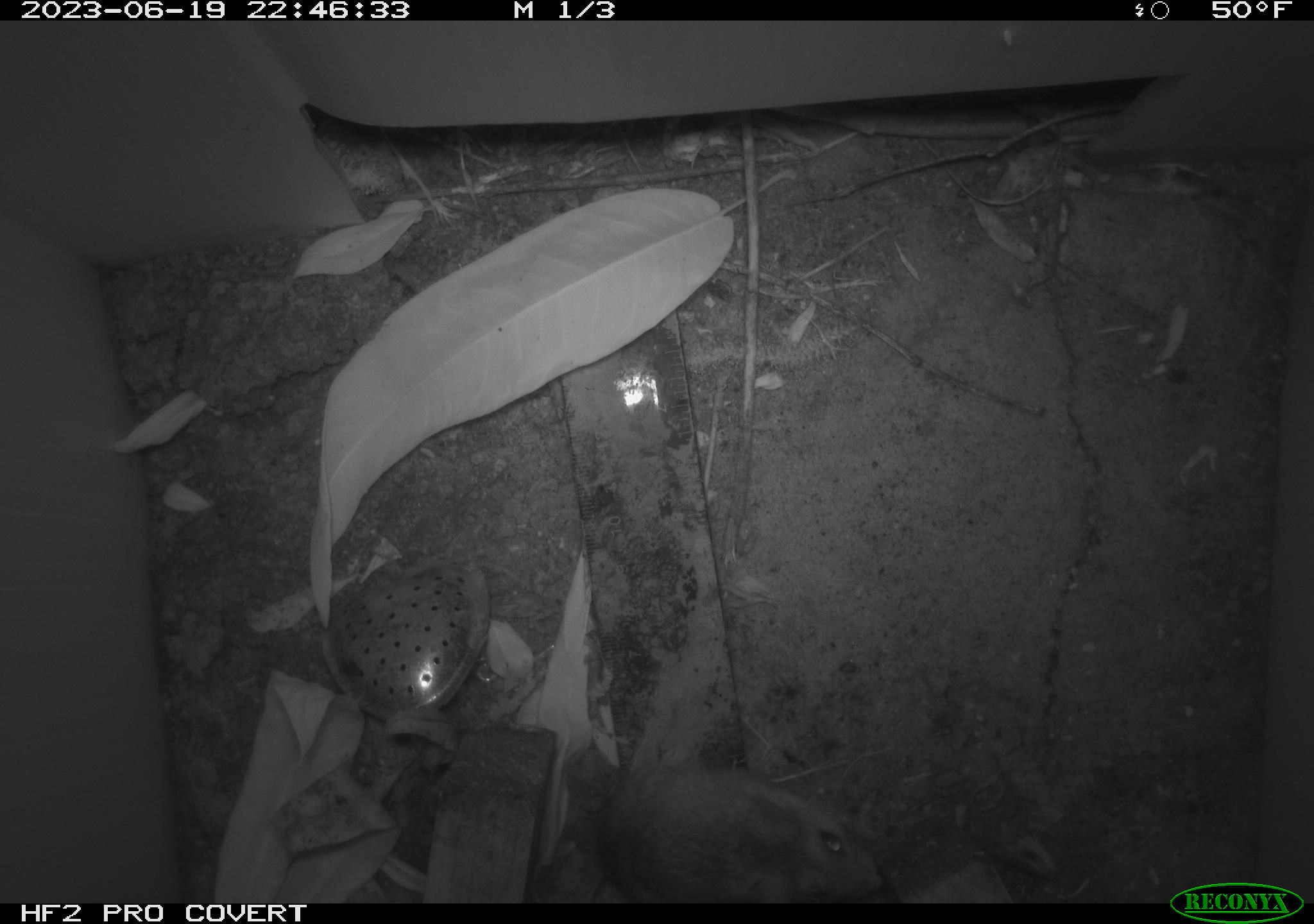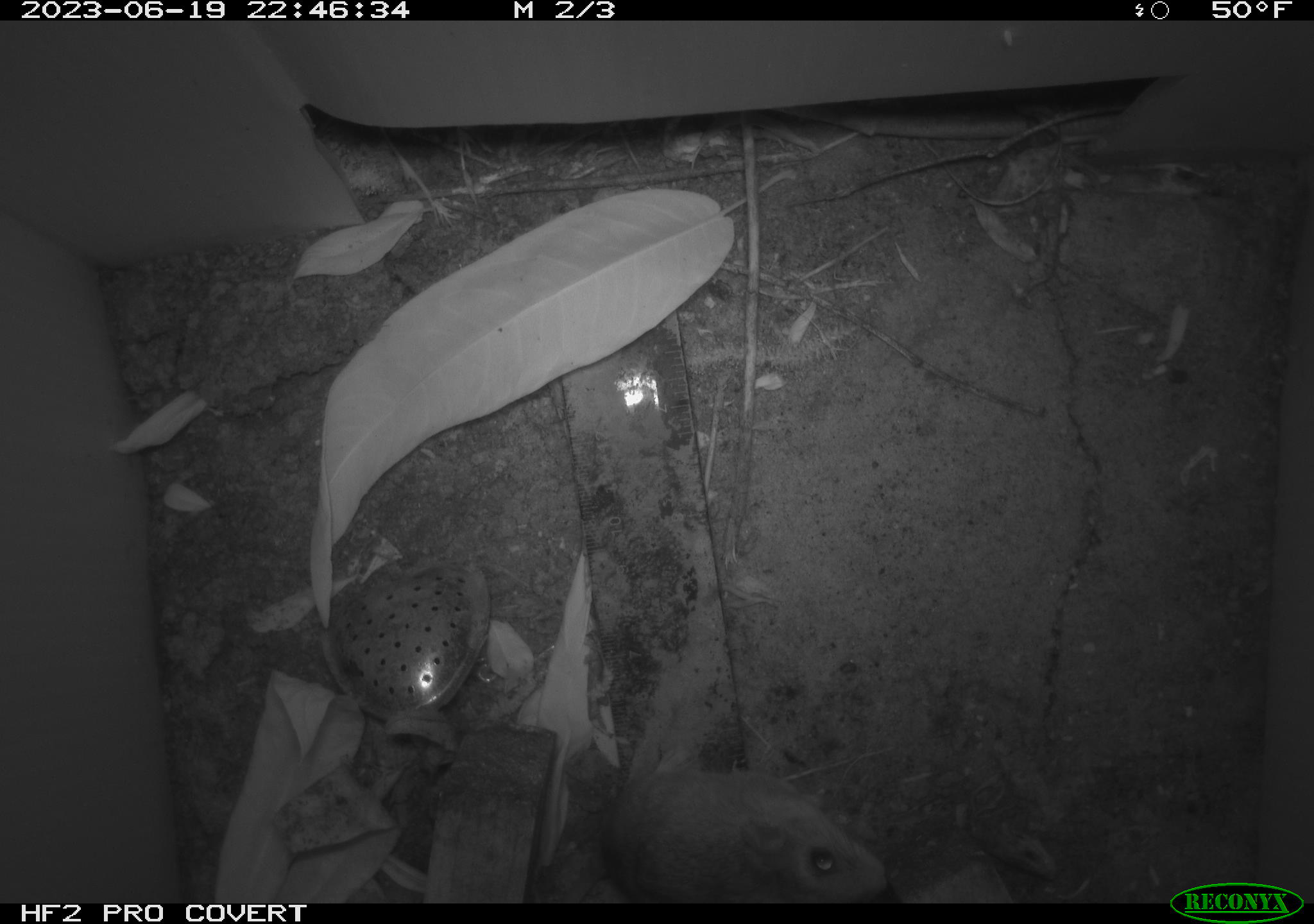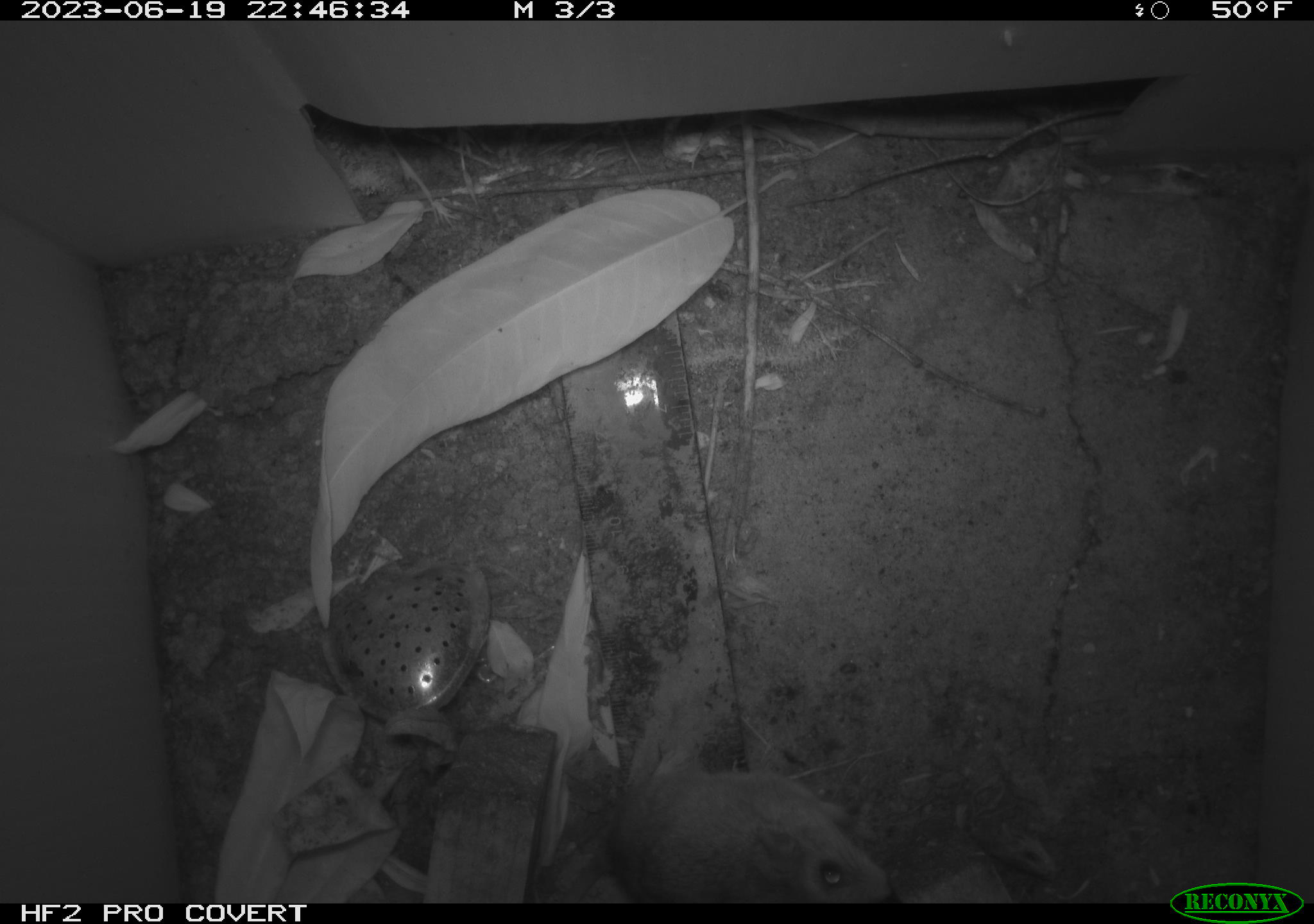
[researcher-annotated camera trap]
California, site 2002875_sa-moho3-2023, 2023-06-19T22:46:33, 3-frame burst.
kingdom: Animalia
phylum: Chordata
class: Mammalia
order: Rodentia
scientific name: Rodentia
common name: mouse species